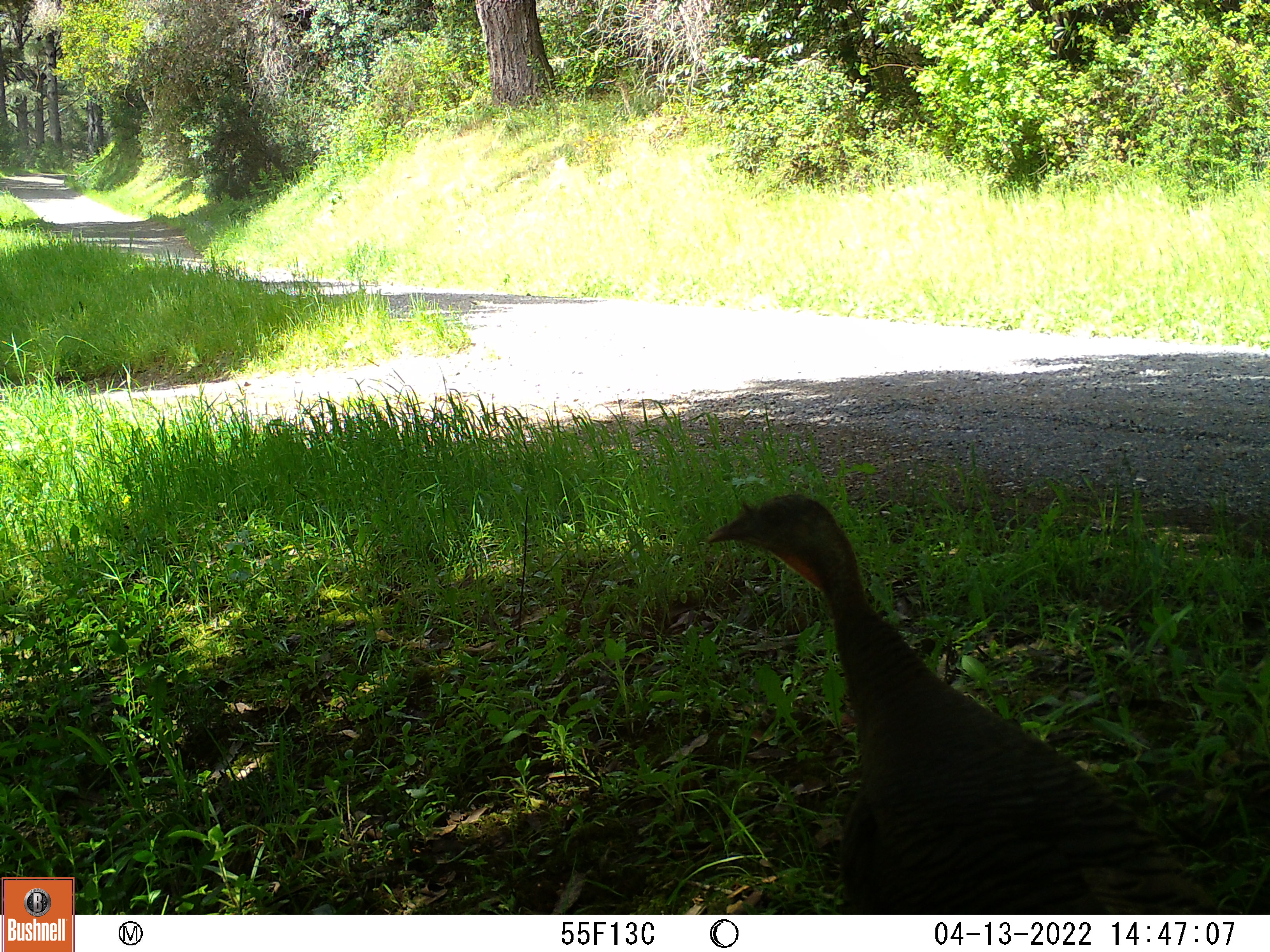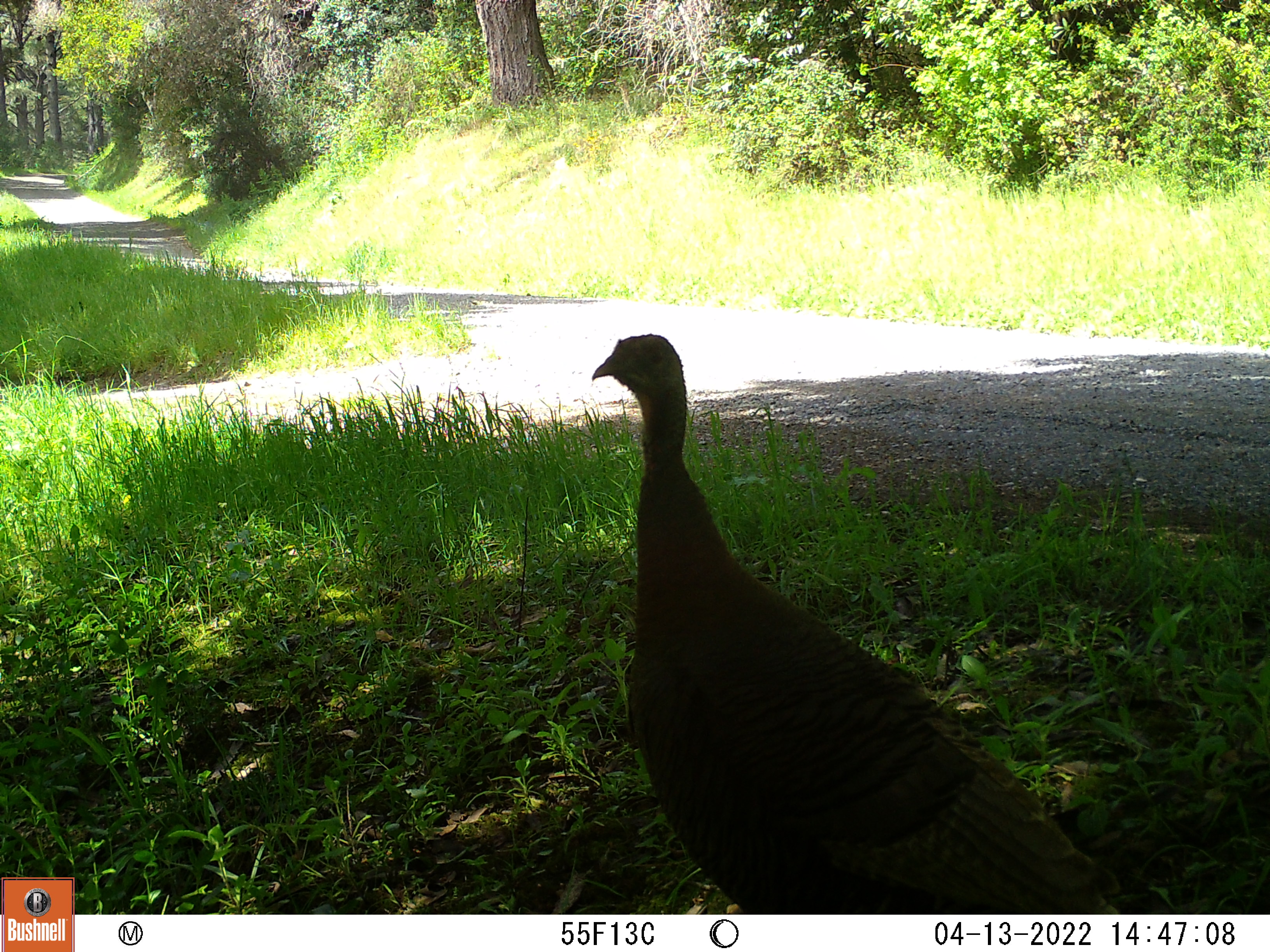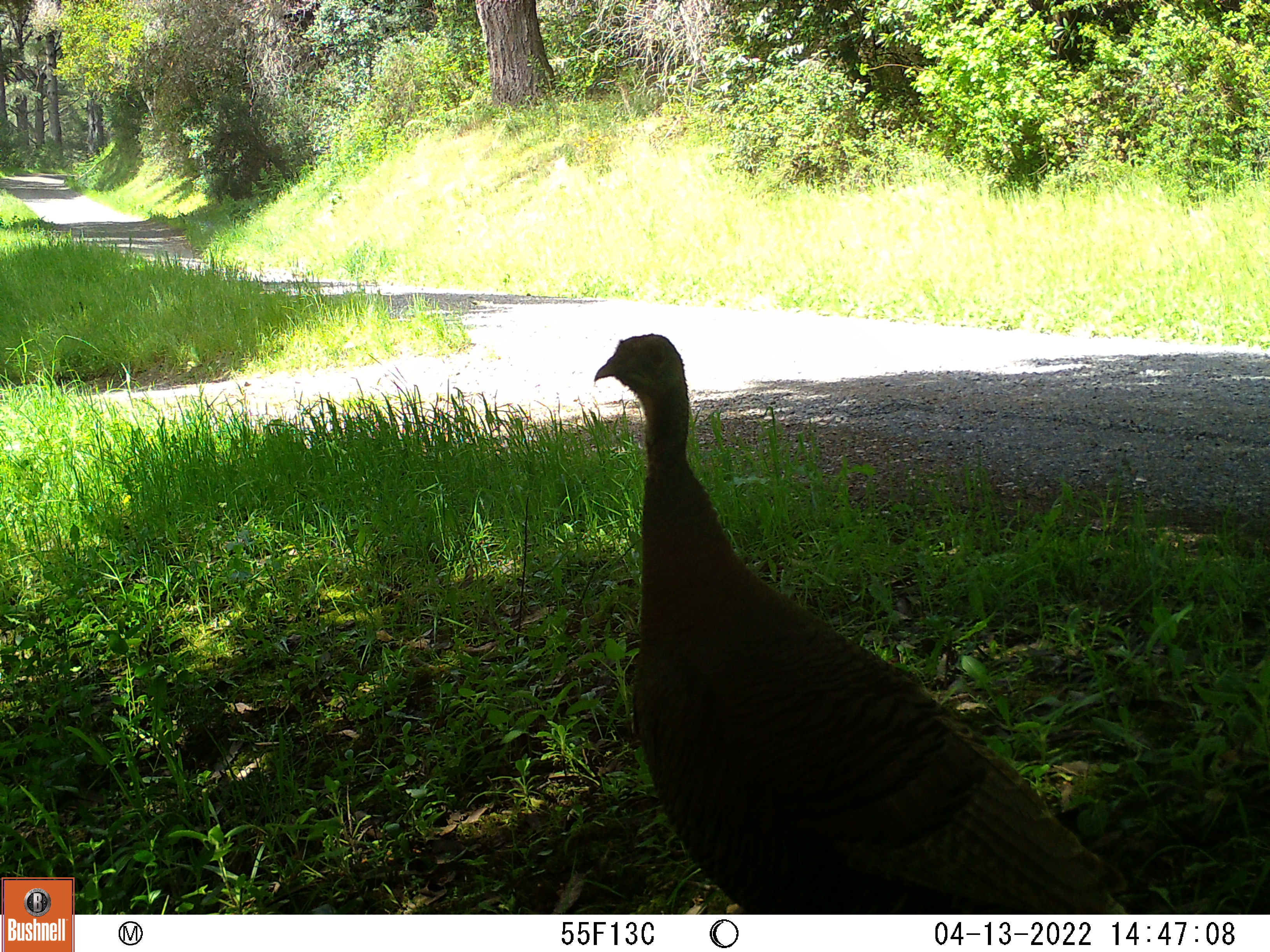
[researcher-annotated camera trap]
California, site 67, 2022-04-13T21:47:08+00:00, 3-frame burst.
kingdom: Animalia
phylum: Chordata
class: Aves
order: Galliformes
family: Phasianidae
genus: Meleagris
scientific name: Meleagris gallopavo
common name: turkey